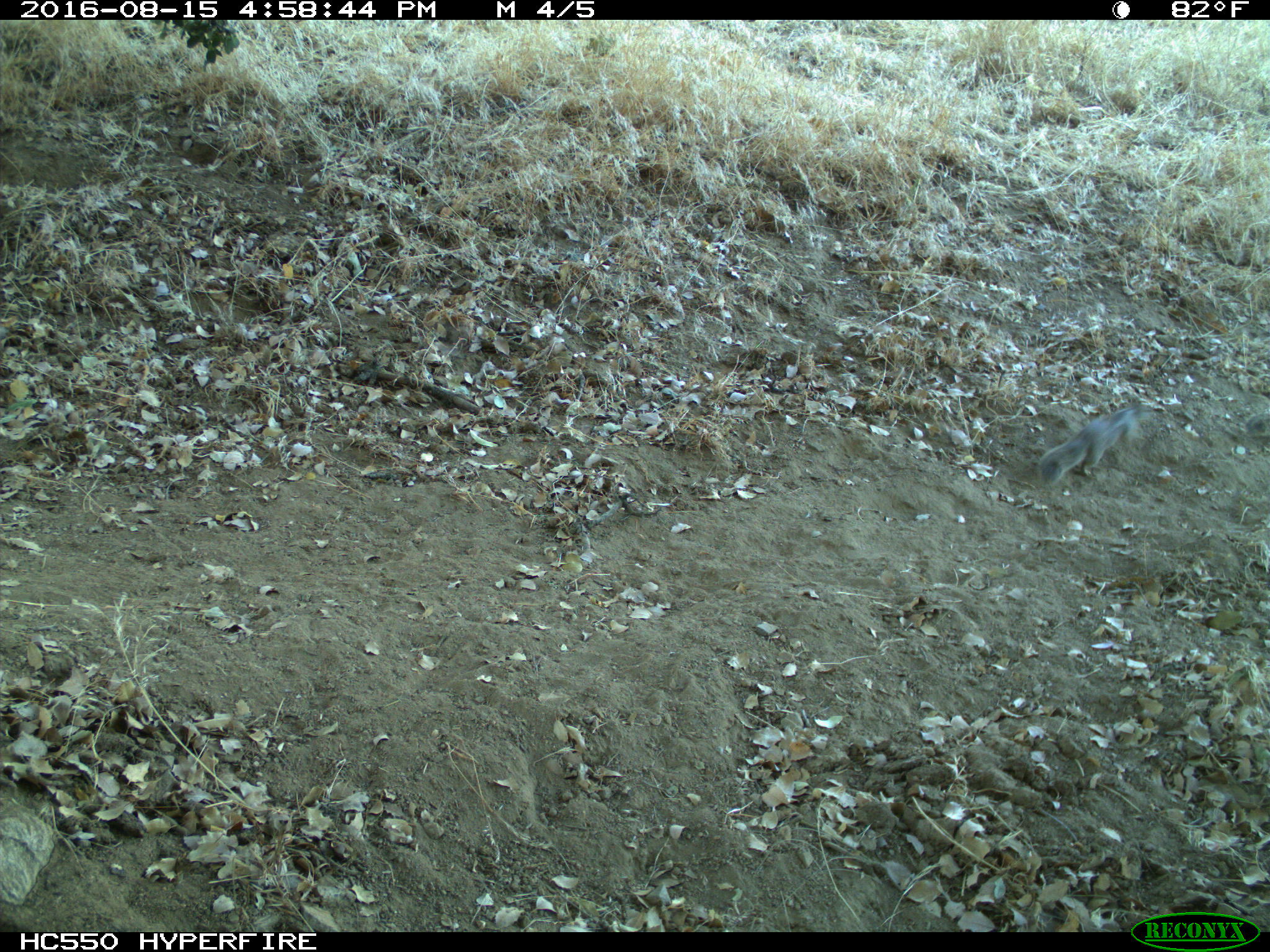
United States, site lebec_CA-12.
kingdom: Animalia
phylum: Chordata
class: Mammalia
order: Rodentia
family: Sciuridae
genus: Otospermophilus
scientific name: Otospermophilus beecheyi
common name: california ground squirrel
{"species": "Otospermophilus beecheyi (california ground squirrel)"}